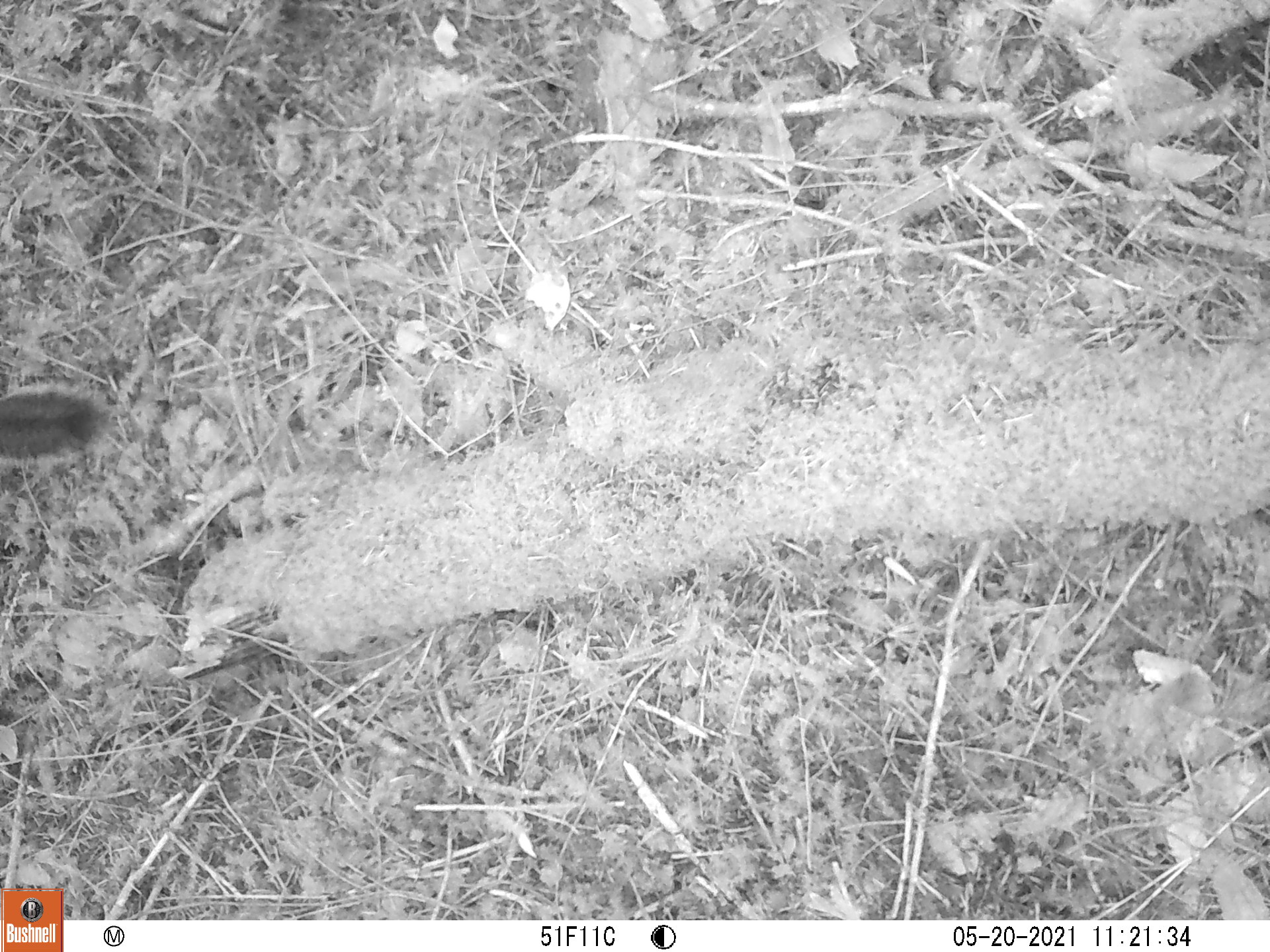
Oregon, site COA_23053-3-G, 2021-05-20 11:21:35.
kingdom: Animalia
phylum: Chordata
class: Mammalia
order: Rodentia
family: Sciuridae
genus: Tamiasciurus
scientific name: Tamiasciurus douglasii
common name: douglas squirrel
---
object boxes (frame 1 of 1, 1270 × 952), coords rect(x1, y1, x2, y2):
douglas squirrel: rect(0, 377, 117, 473)